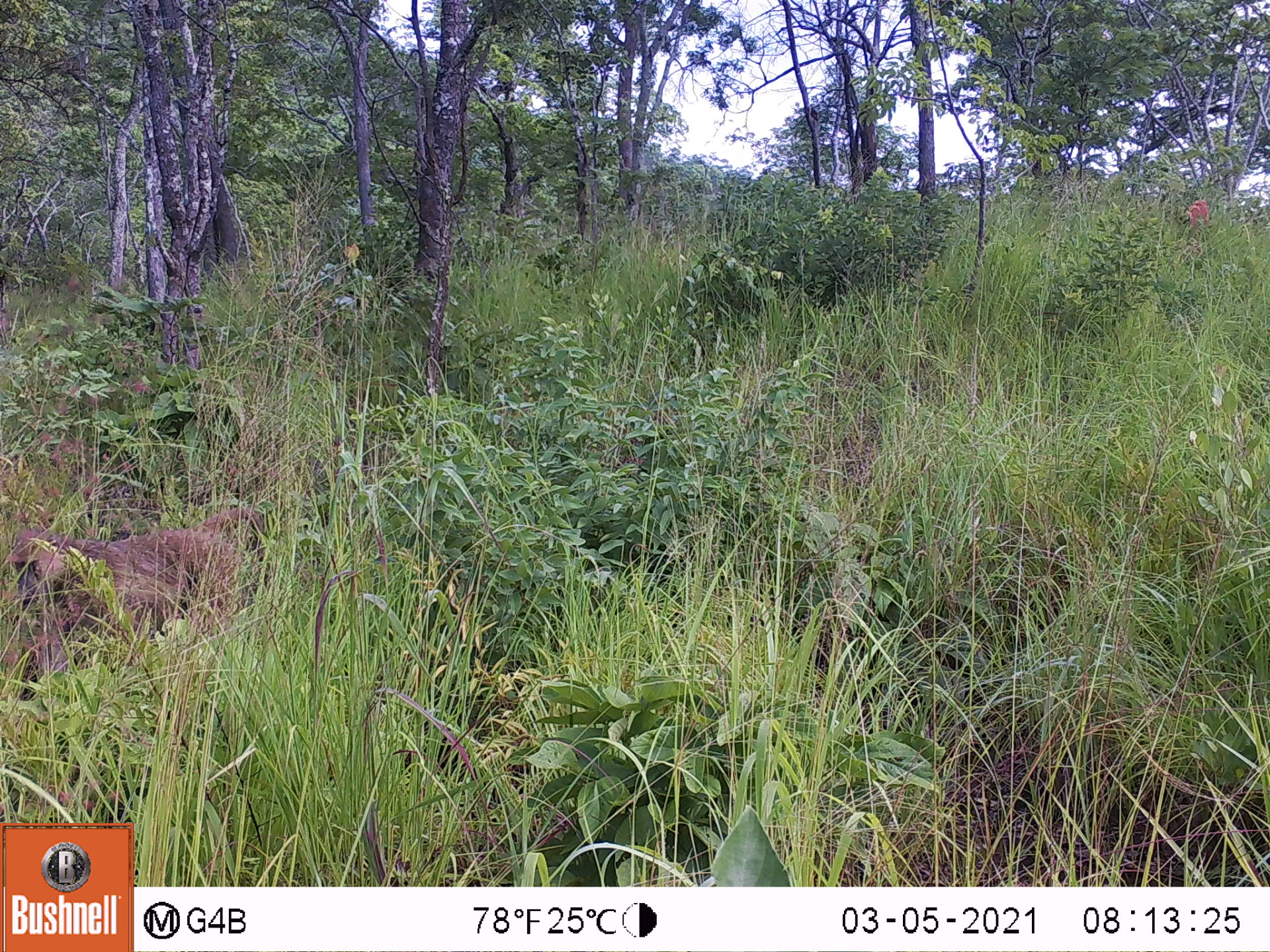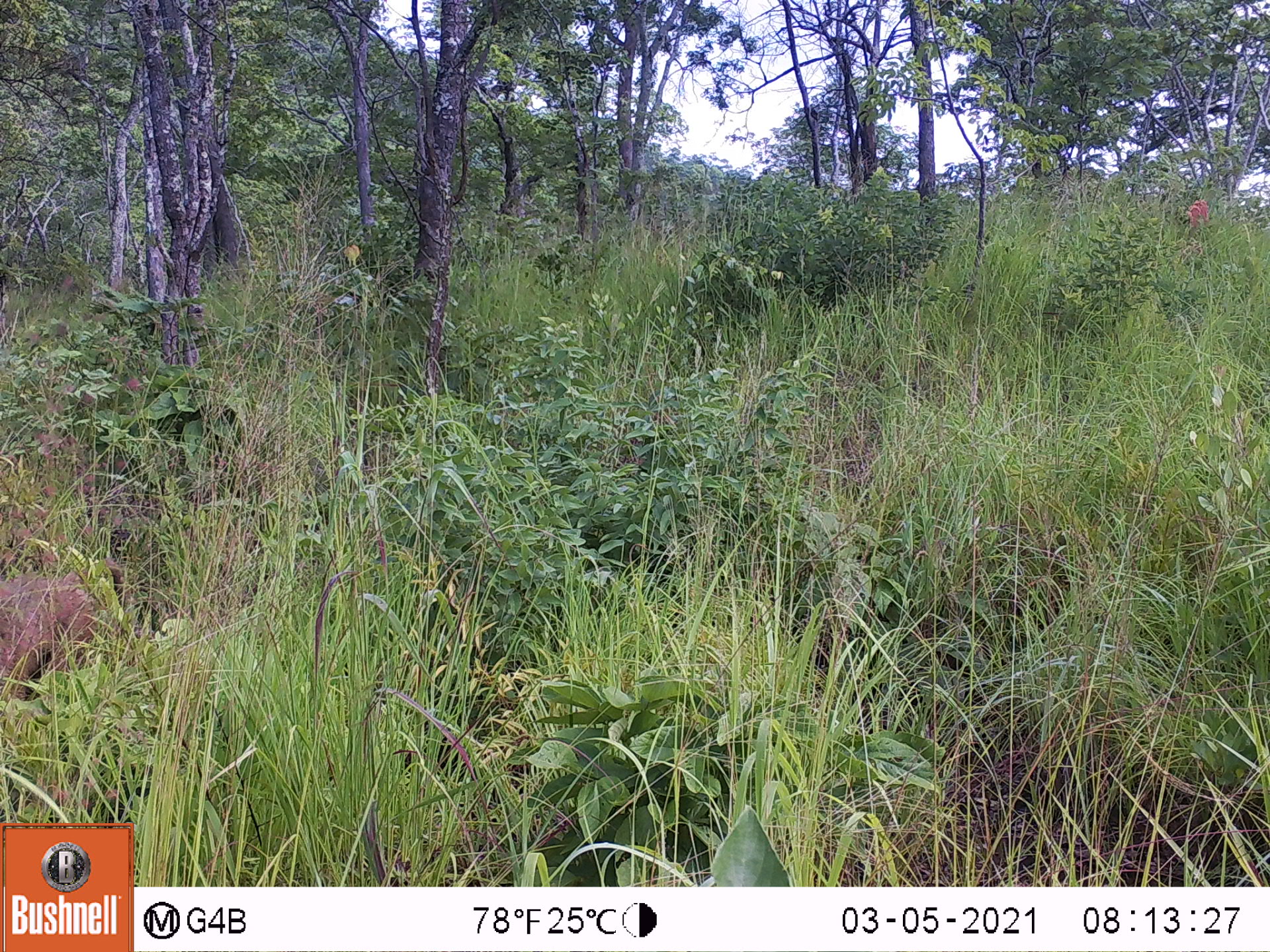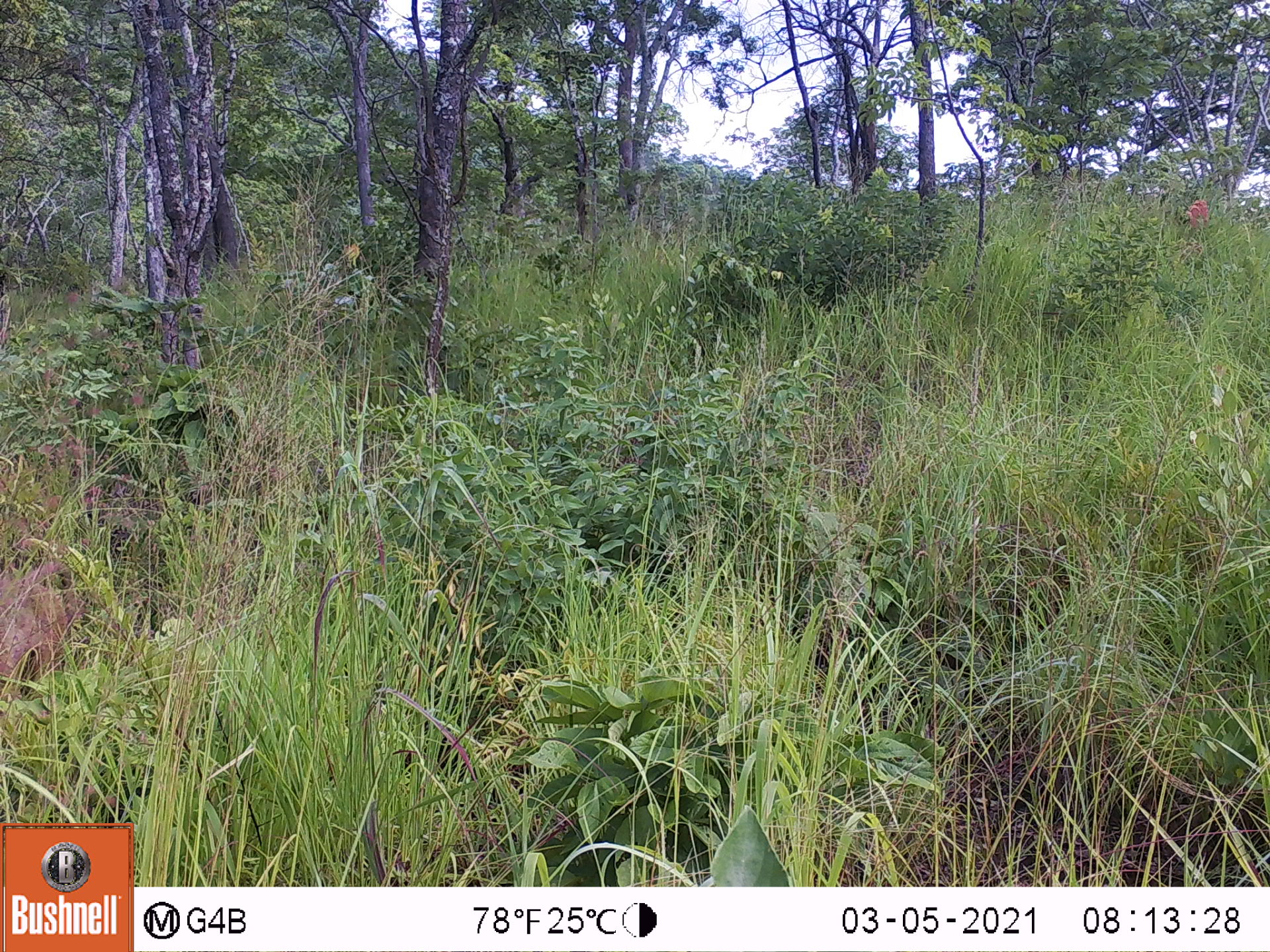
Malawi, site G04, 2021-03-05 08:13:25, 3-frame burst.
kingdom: Animalia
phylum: Chordata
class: Mammalia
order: Primates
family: Cercopithecidae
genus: Papio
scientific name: Papio cynocephalus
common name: yellow baboon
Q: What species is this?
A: Yellow baboon (Papio cynocephalus).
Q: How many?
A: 1.